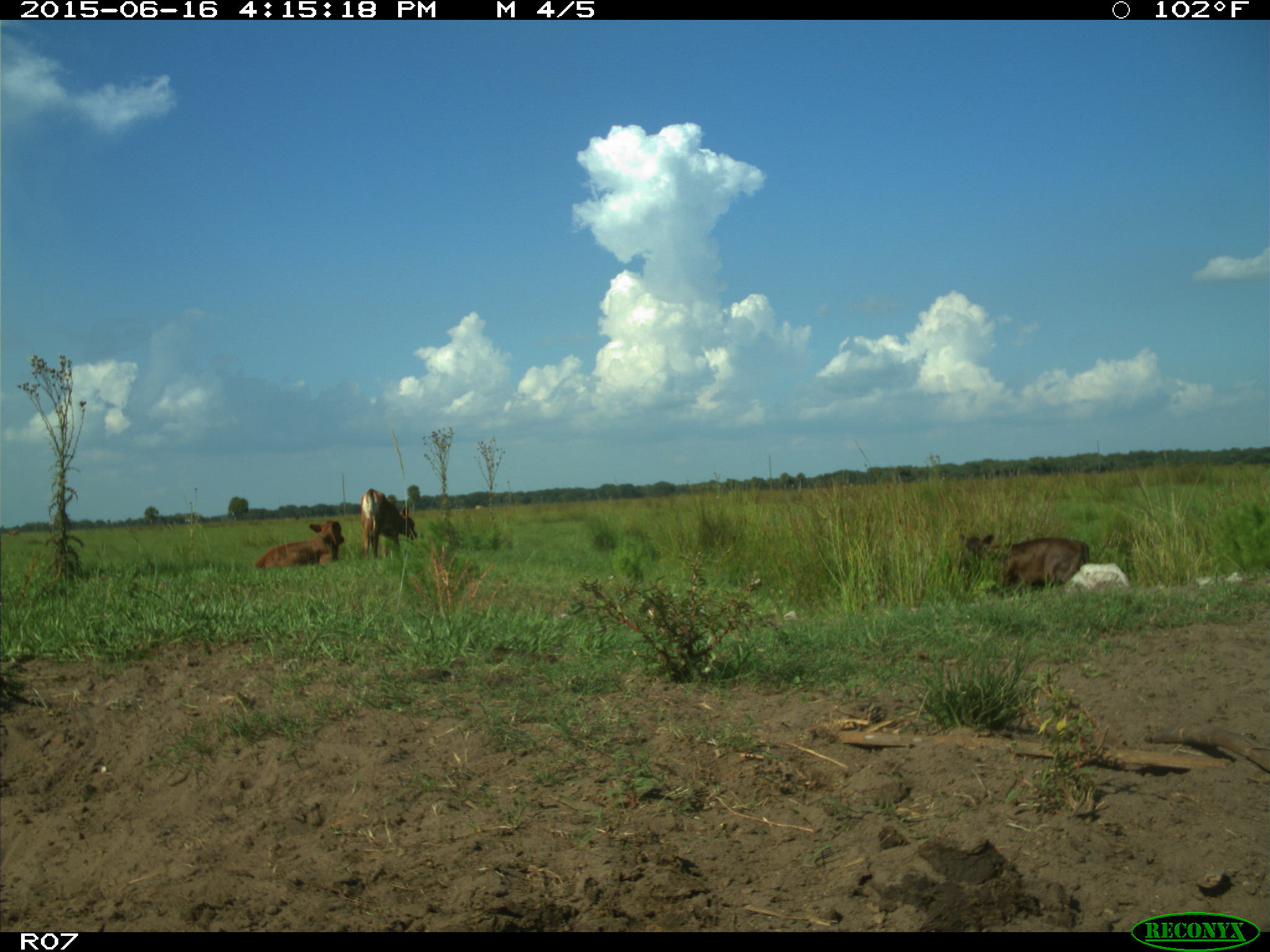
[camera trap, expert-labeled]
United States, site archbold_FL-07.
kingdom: Animalia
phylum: Chordata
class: Mammalia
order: Artiodactyla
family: Bovidae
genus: Bos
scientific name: Bos taurus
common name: domestic cow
Bos taurus (domestic cow).